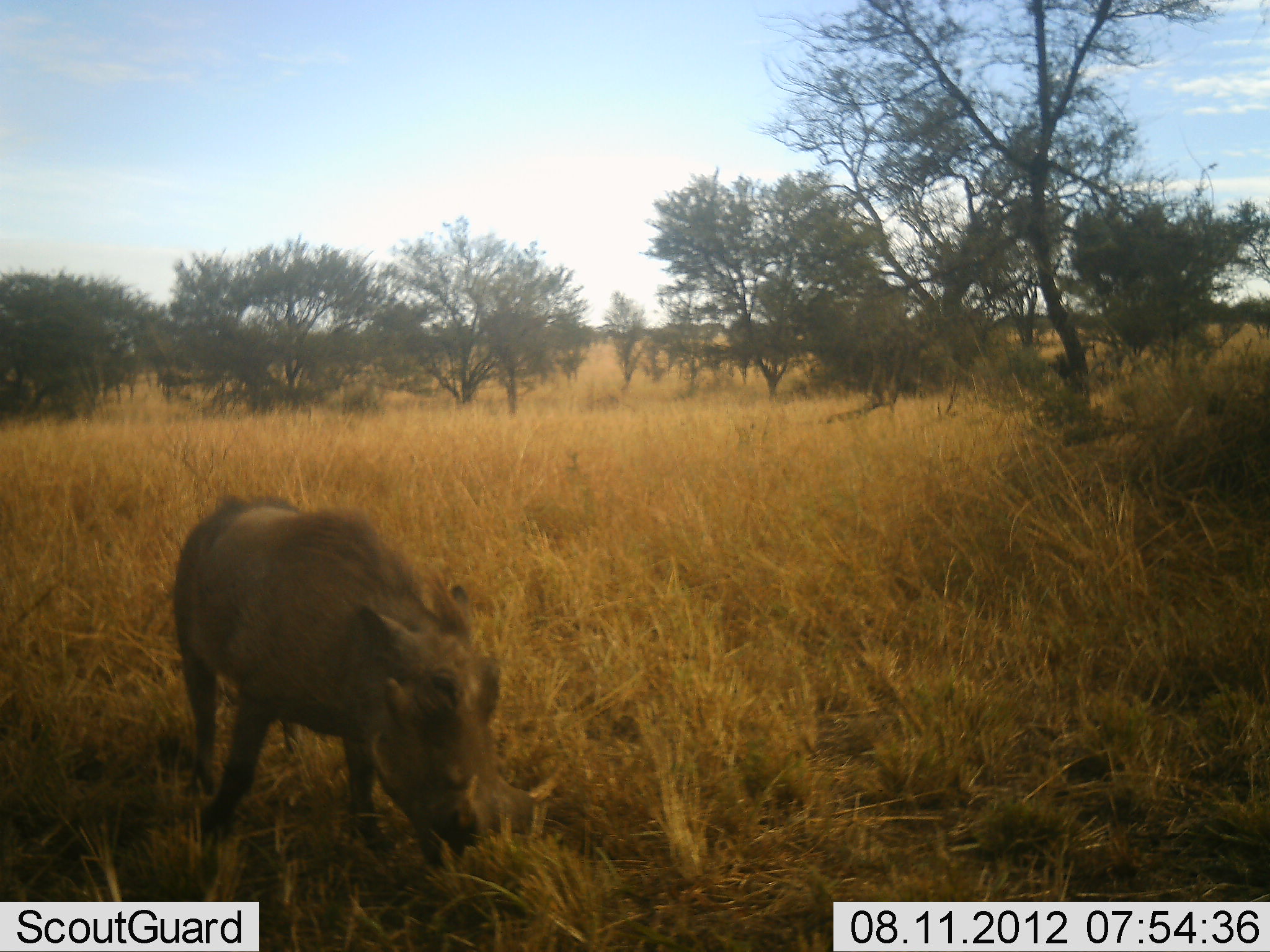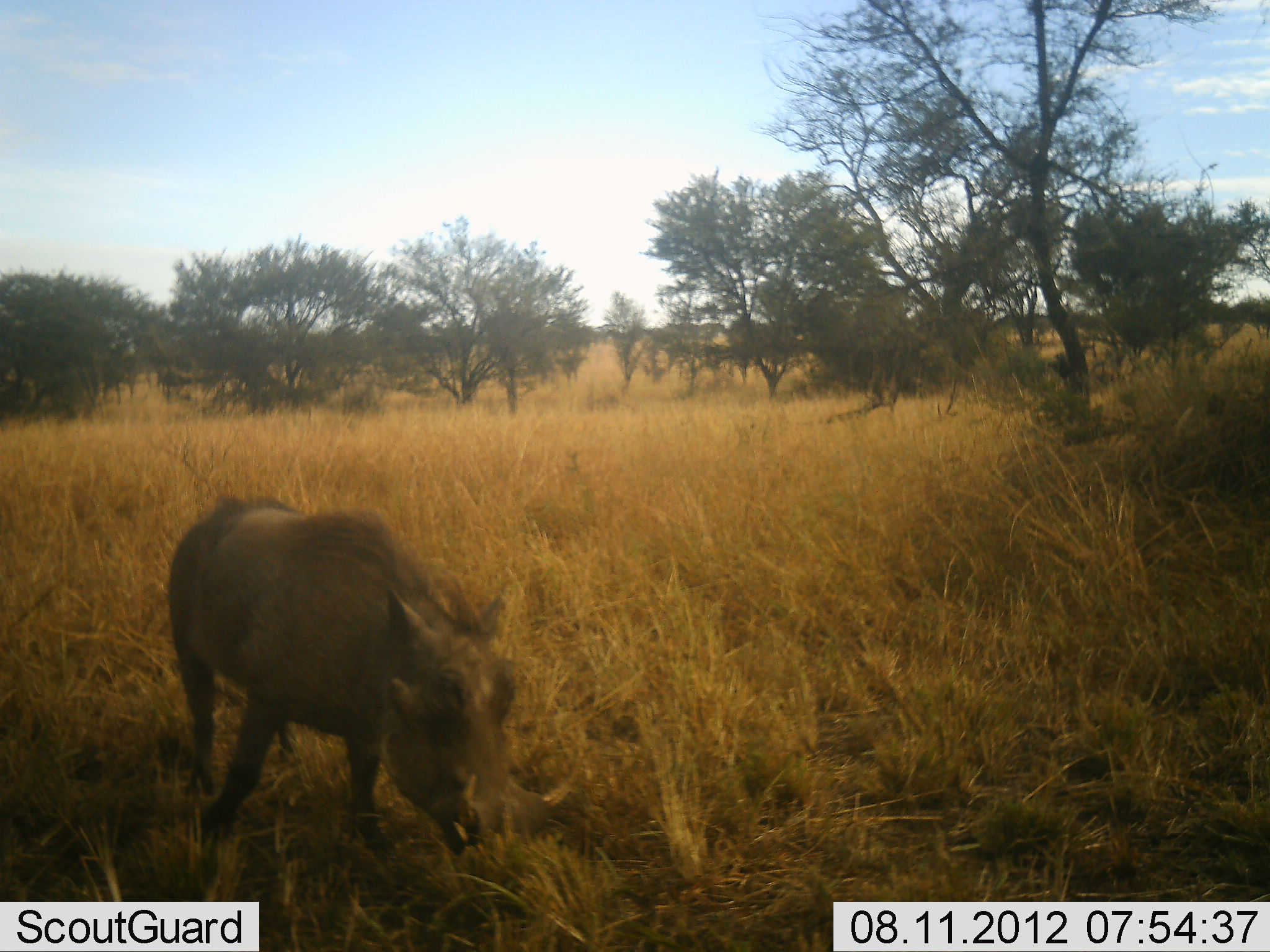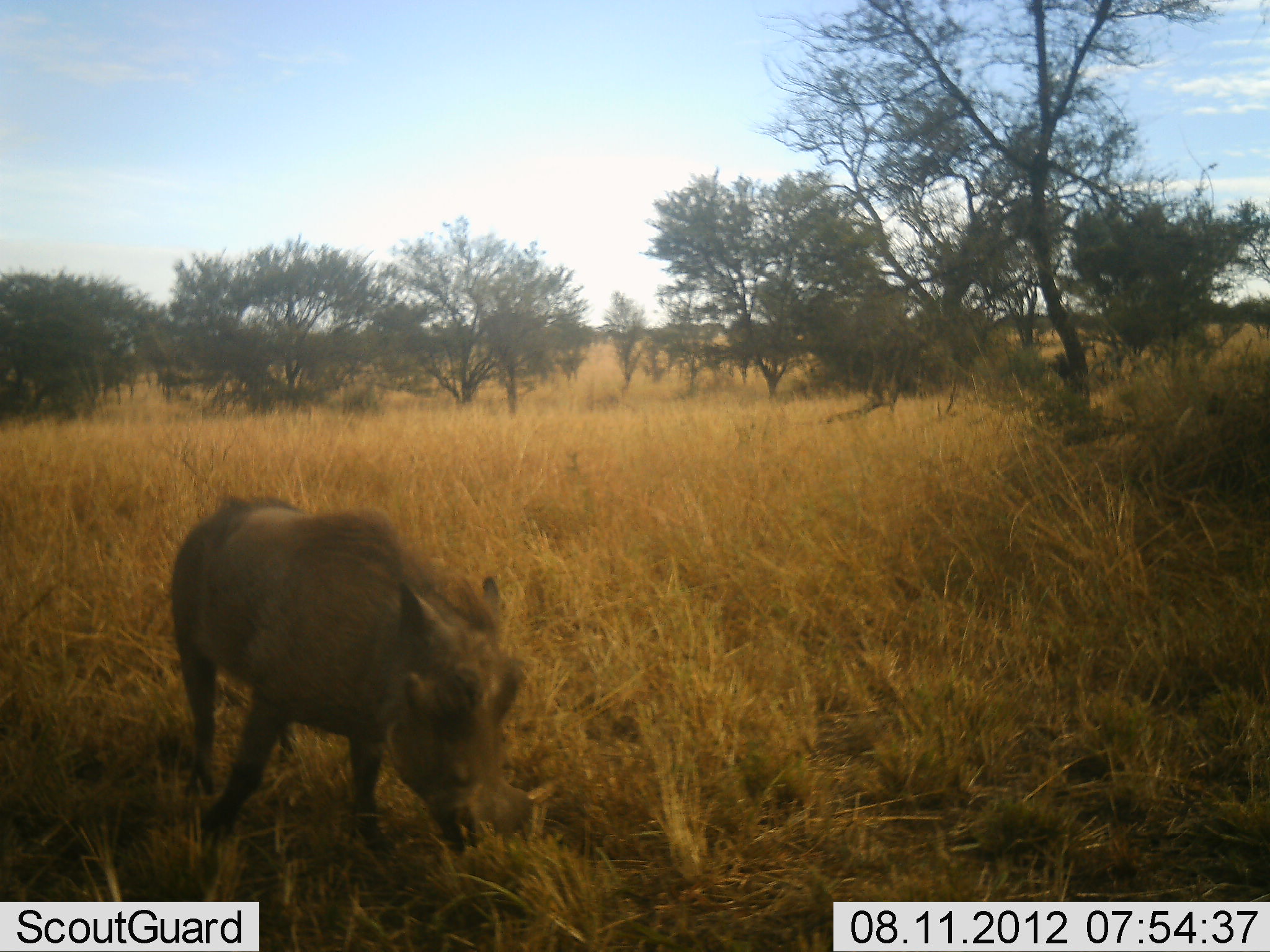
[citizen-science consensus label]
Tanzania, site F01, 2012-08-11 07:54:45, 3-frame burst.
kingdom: Animalia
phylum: Chordata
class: Mammalia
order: Artiodactyla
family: Suidae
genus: Phacochoerus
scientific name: Phacochoerus africanus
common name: warthog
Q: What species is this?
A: Warthog (Phacochoerus africanus).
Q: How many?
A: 1.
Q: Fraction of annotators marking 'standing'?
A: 40%.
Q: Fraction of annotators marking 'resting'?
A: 0%.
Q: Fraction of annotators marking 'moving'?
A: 10%.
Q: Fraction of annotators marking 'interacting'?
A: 0%.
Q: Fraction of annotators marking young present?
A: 0%.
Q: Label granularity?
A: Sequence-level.